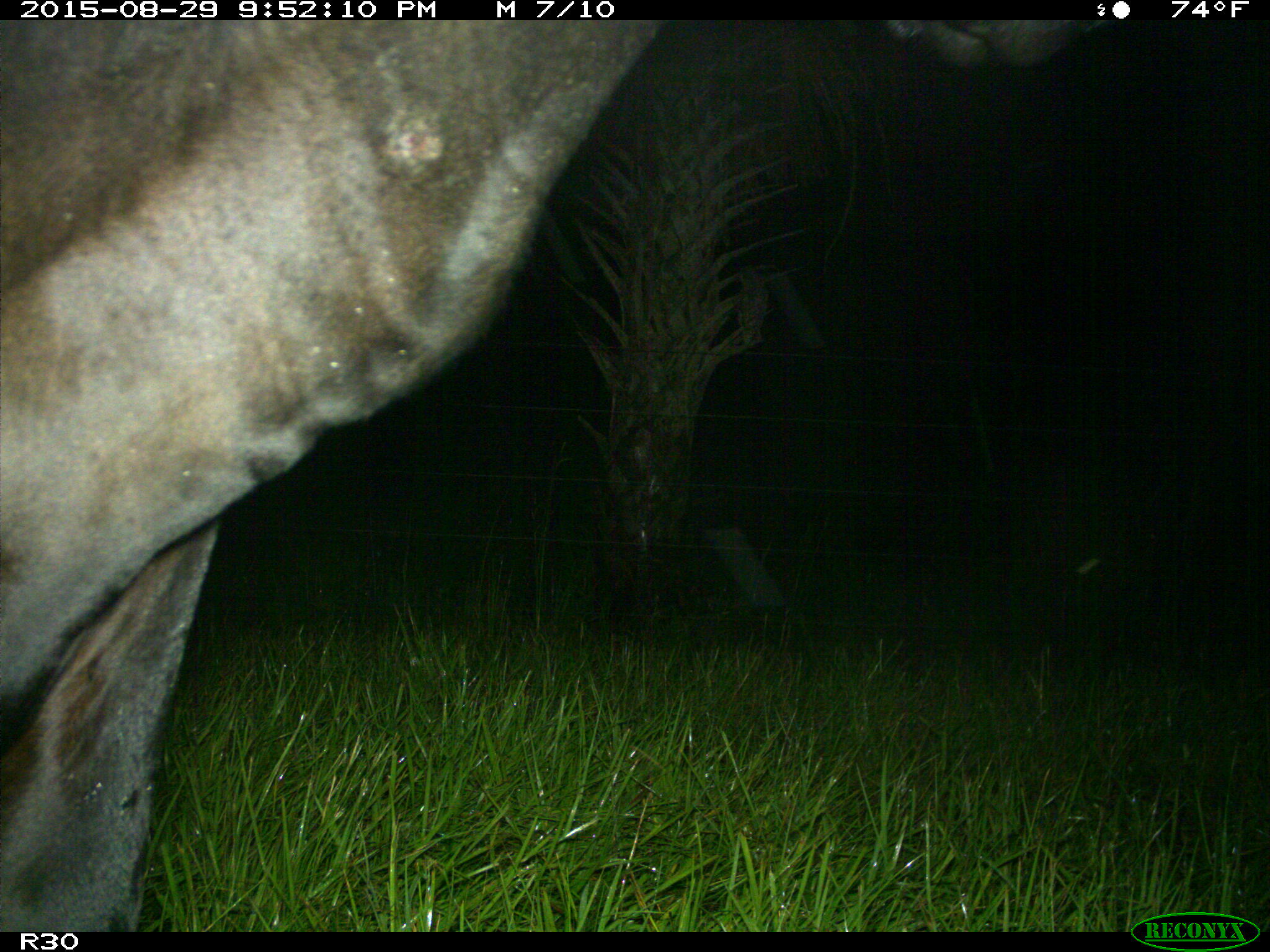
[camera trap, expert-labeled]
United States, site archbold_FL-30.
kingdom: Animalia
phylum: Chordata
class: Mammalia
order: Artiodactyla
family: Bovidae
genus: Bos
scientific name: Bos taurus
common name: domestic cow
Bos taurus (domestic cow).